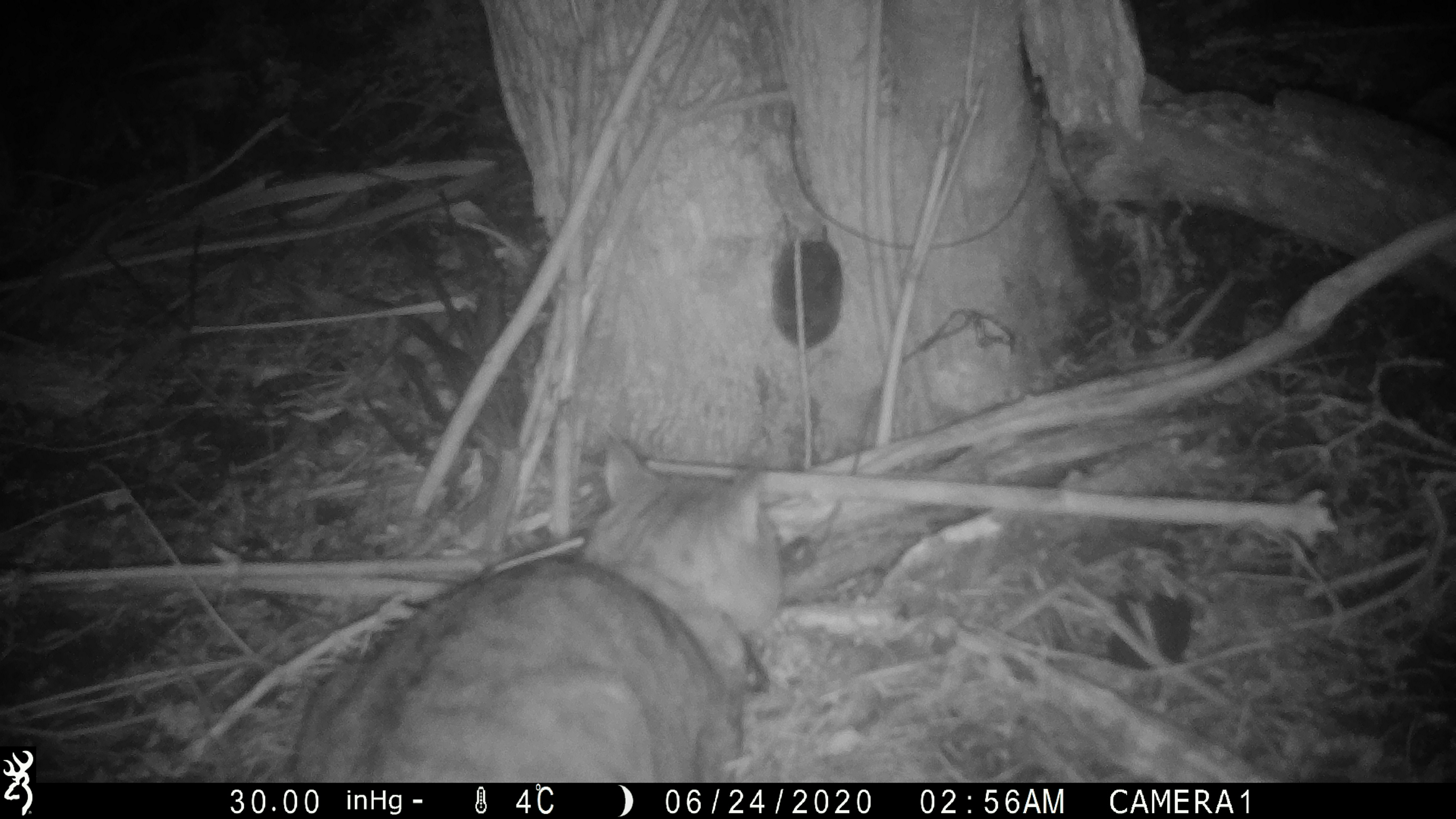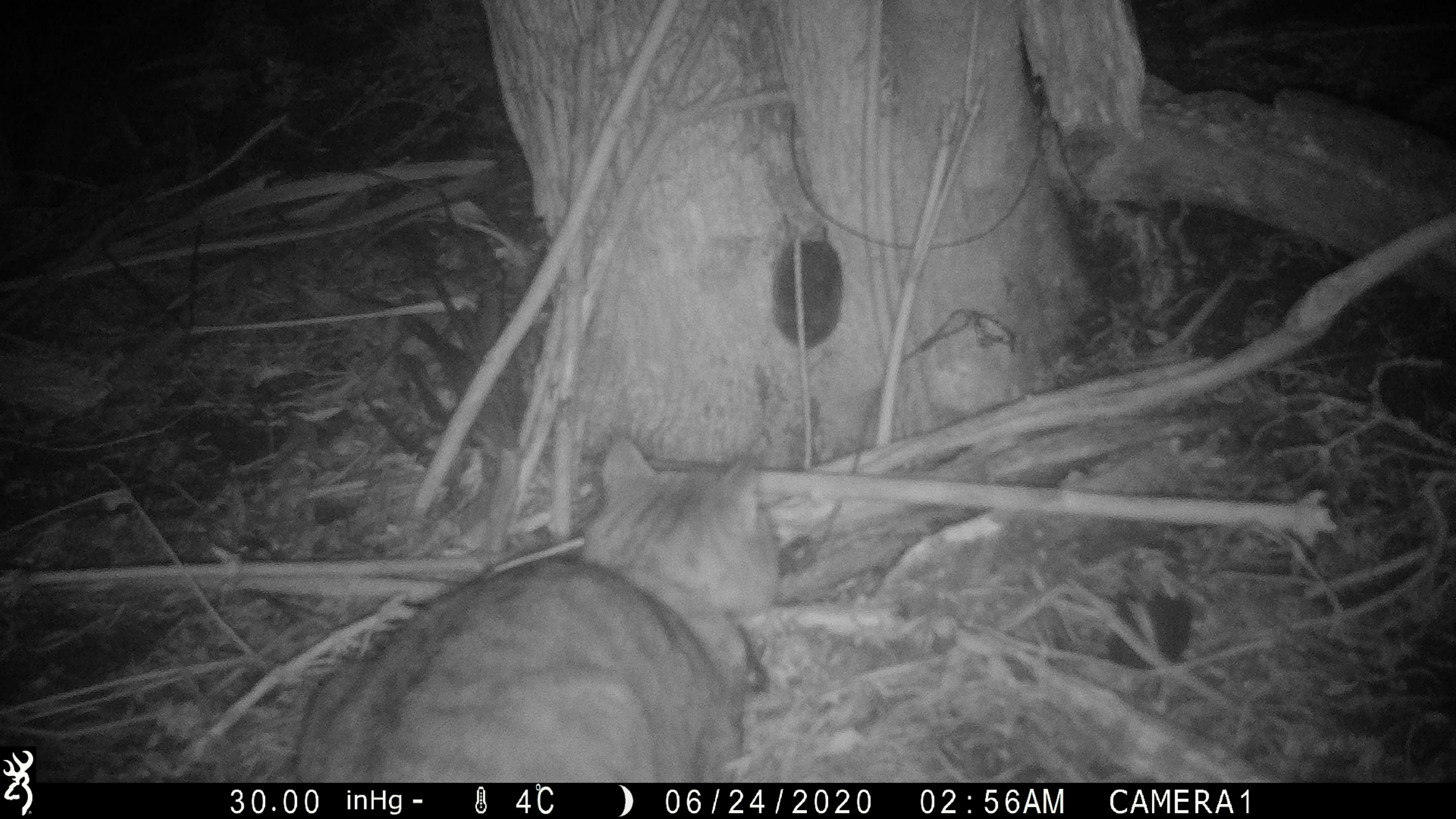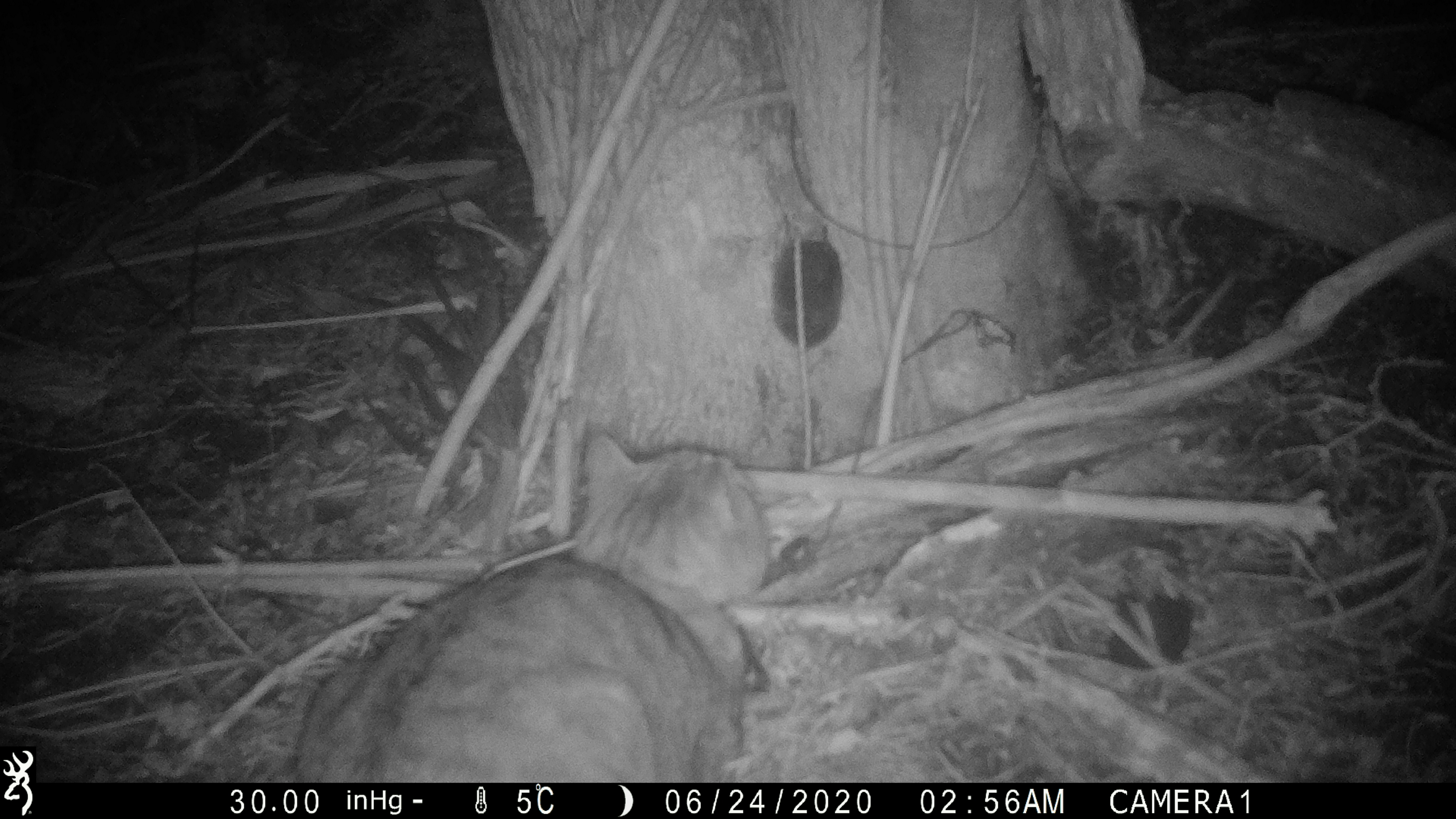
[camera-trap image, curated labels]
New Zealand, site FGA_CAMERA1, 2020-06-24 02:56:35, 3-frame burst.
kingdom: Animalia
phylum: Chordata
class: Mammalia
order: Carnivora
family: Felidae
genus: Felis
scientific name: Felis catus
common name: domestic cat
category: cat